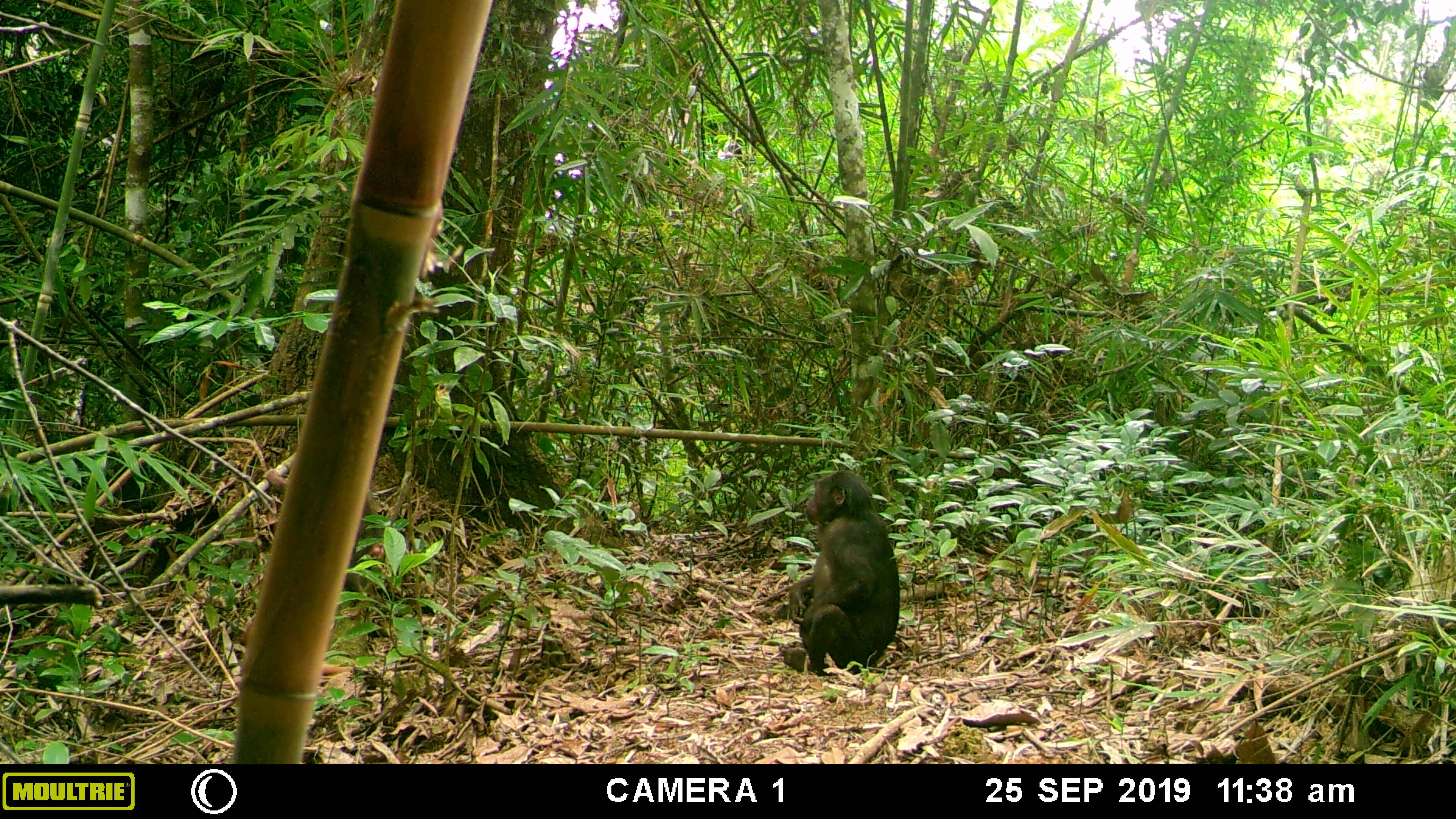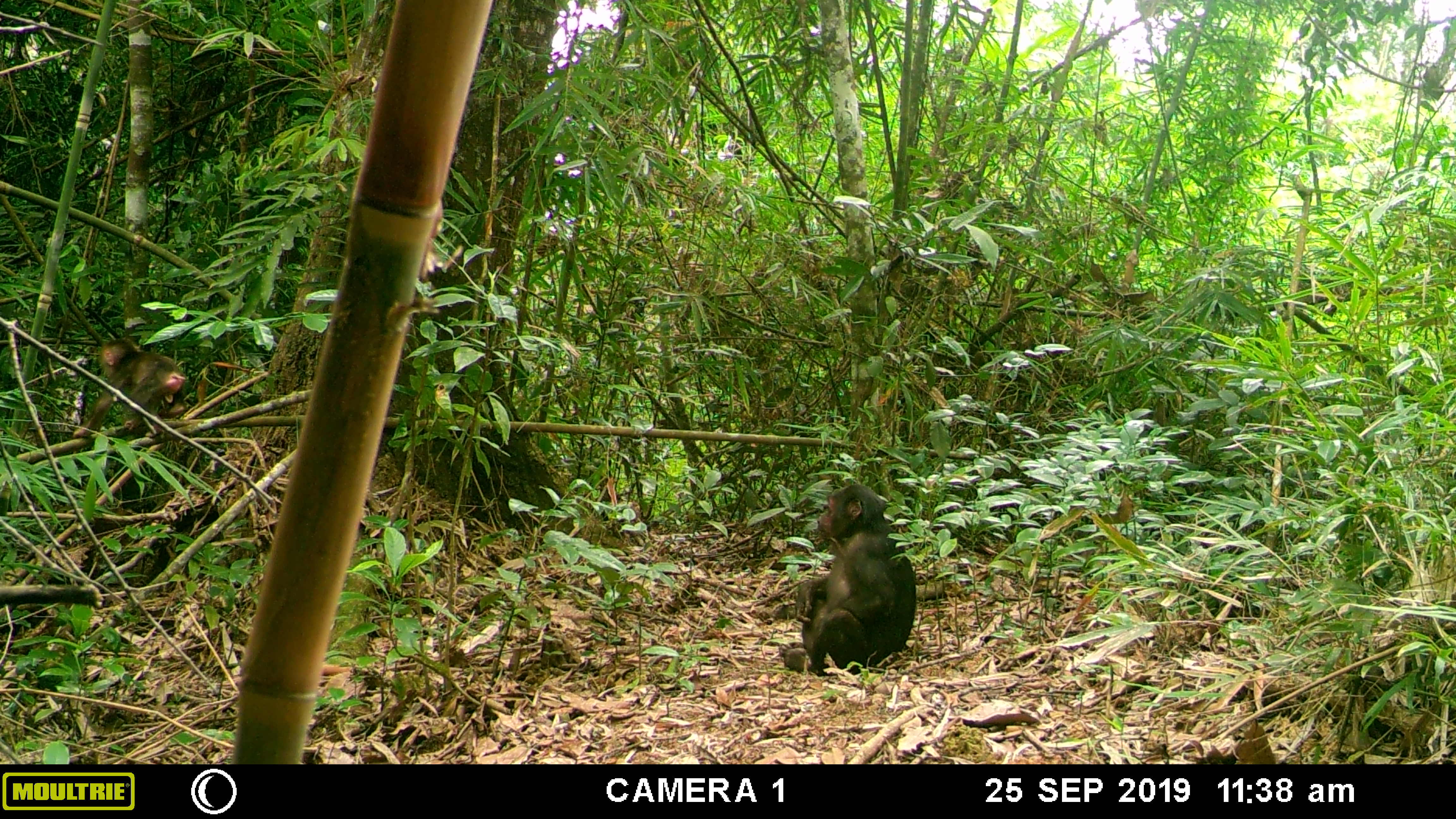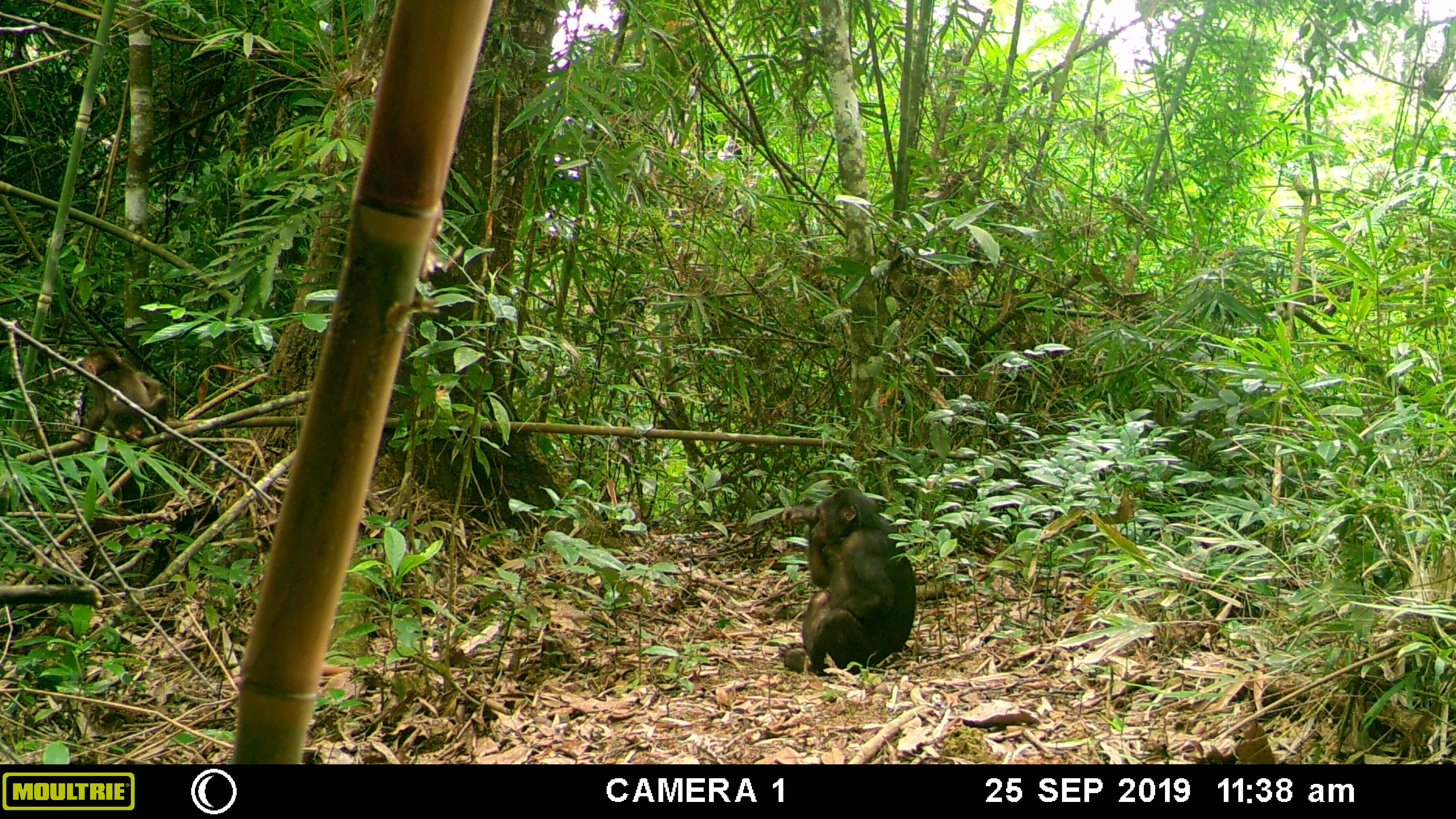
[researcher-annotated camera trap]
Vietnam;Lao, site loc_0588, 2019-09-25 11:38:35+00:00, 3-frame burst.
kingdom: Animalia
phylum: Chordata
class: Mammalia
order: Primates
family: Cercopithecidae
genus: Macaca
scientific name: Macaca arctoides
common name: stump-tailed macaque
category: stump tailed macaque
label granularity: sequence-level